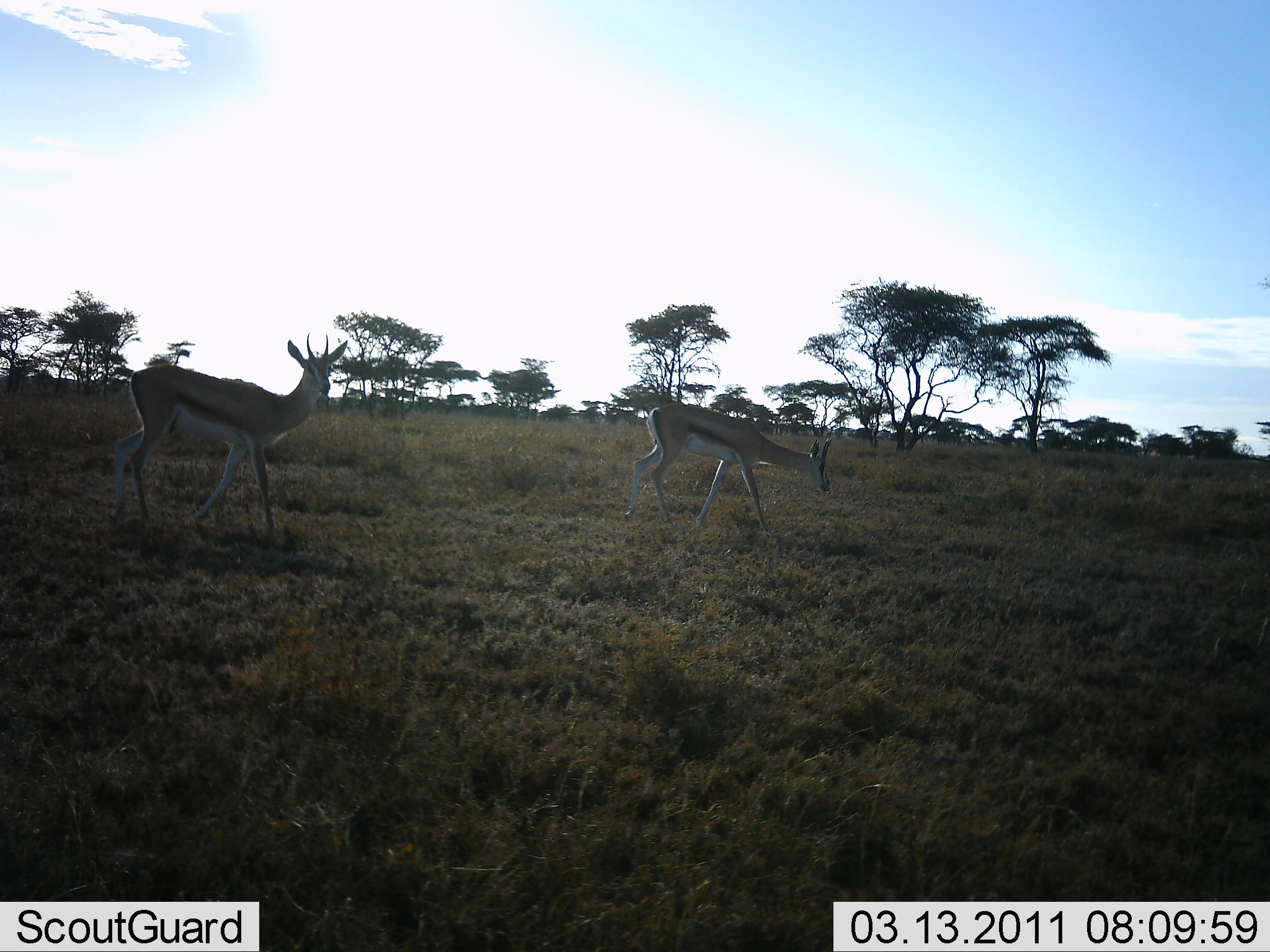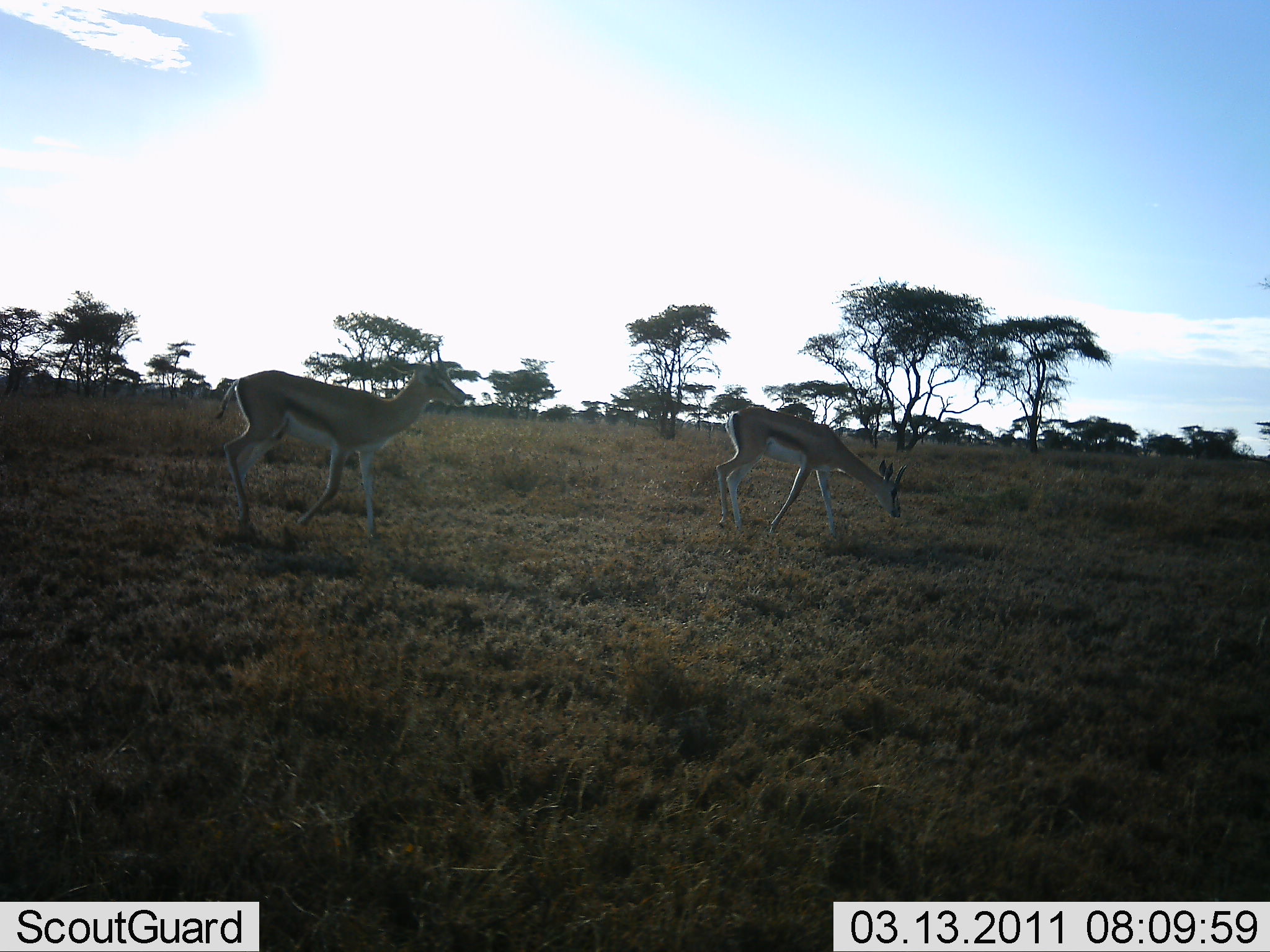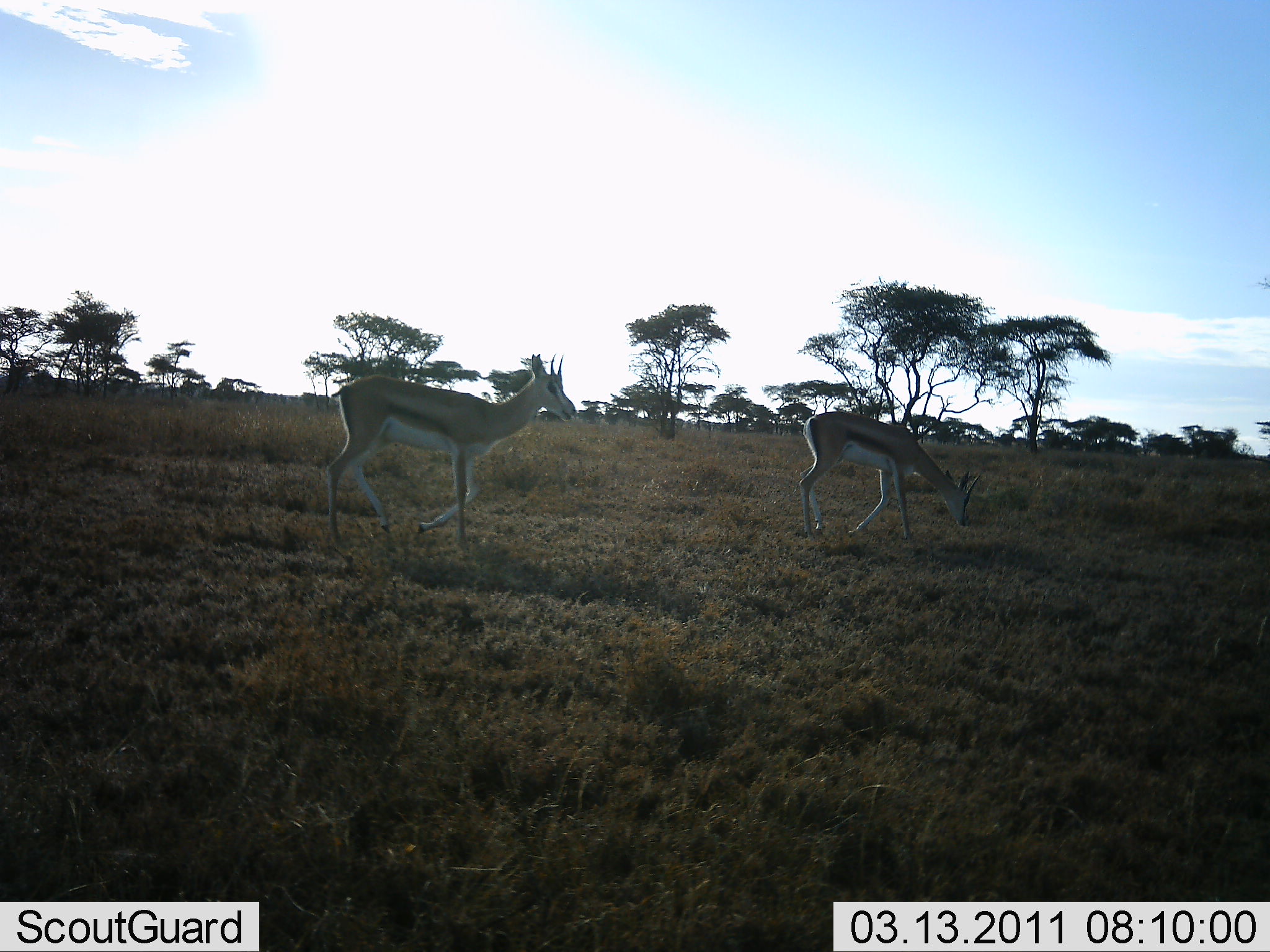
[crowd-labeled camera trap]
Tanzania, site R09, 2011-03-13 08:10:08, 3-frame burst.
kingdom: Animalia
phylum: Chordata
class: Mammalia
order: Artiodactyla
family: Bovidae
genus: Eudorcas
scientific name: Eudorcas thomsonii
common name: thomson's gazelle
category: gazellethomsons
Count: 2.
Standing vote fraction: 27%.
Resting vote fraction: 0%.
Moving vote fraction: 100%.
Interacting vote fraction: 0%.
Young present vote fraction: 0%.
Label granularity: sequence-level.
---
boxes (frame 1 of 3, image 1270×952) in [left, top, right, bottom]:
animal: [106, 333, 349, 537]; [623, 402, 835, 538]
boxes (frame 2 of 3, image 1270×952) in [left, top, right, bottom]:
animal: [212, 342, 468, 540]; [714, 407, 909, 540]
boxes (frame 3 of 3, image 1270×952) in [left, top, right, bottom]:
animal: [322, 352, 577, 555]; [797, 410, 982, 542]